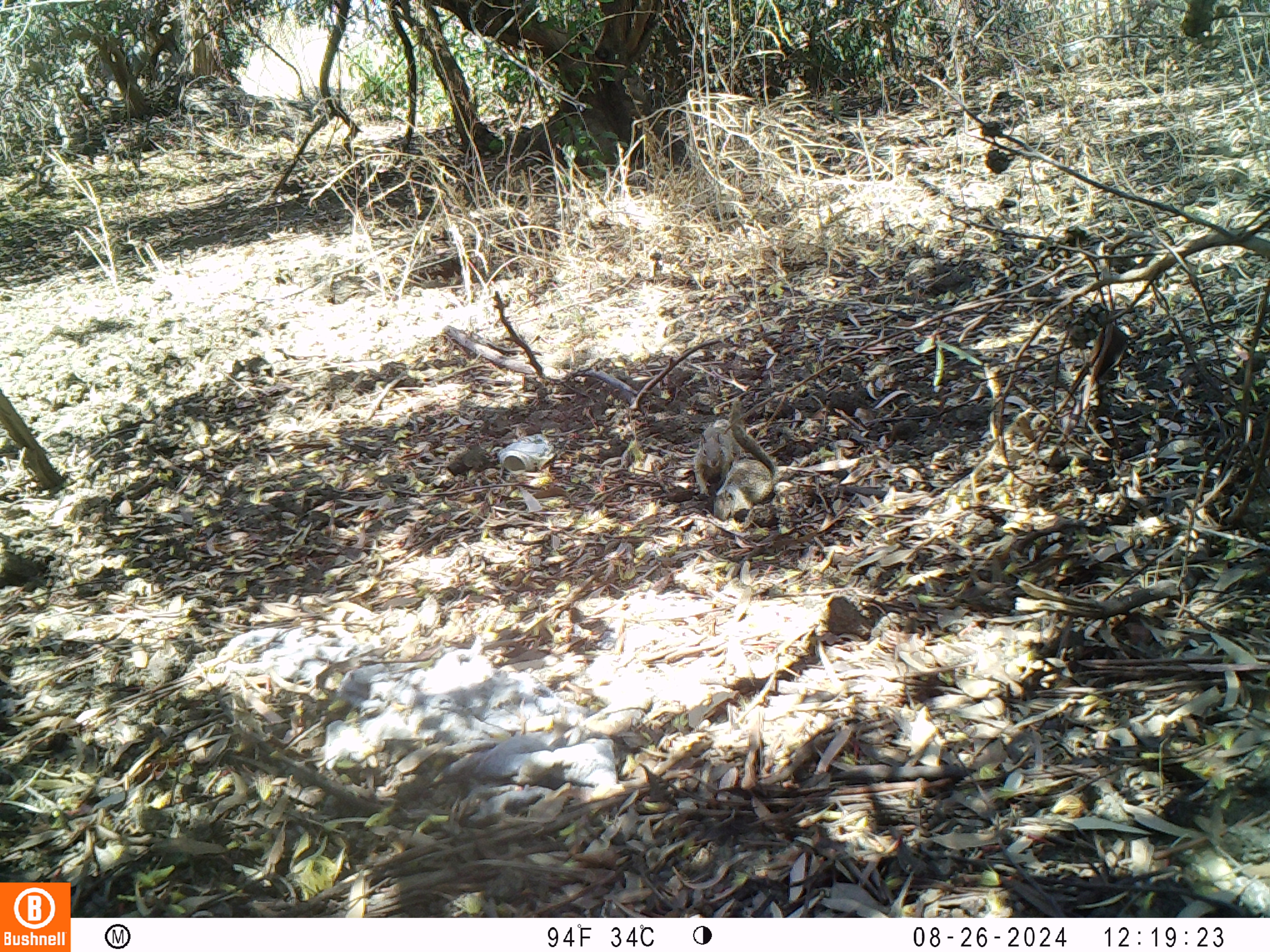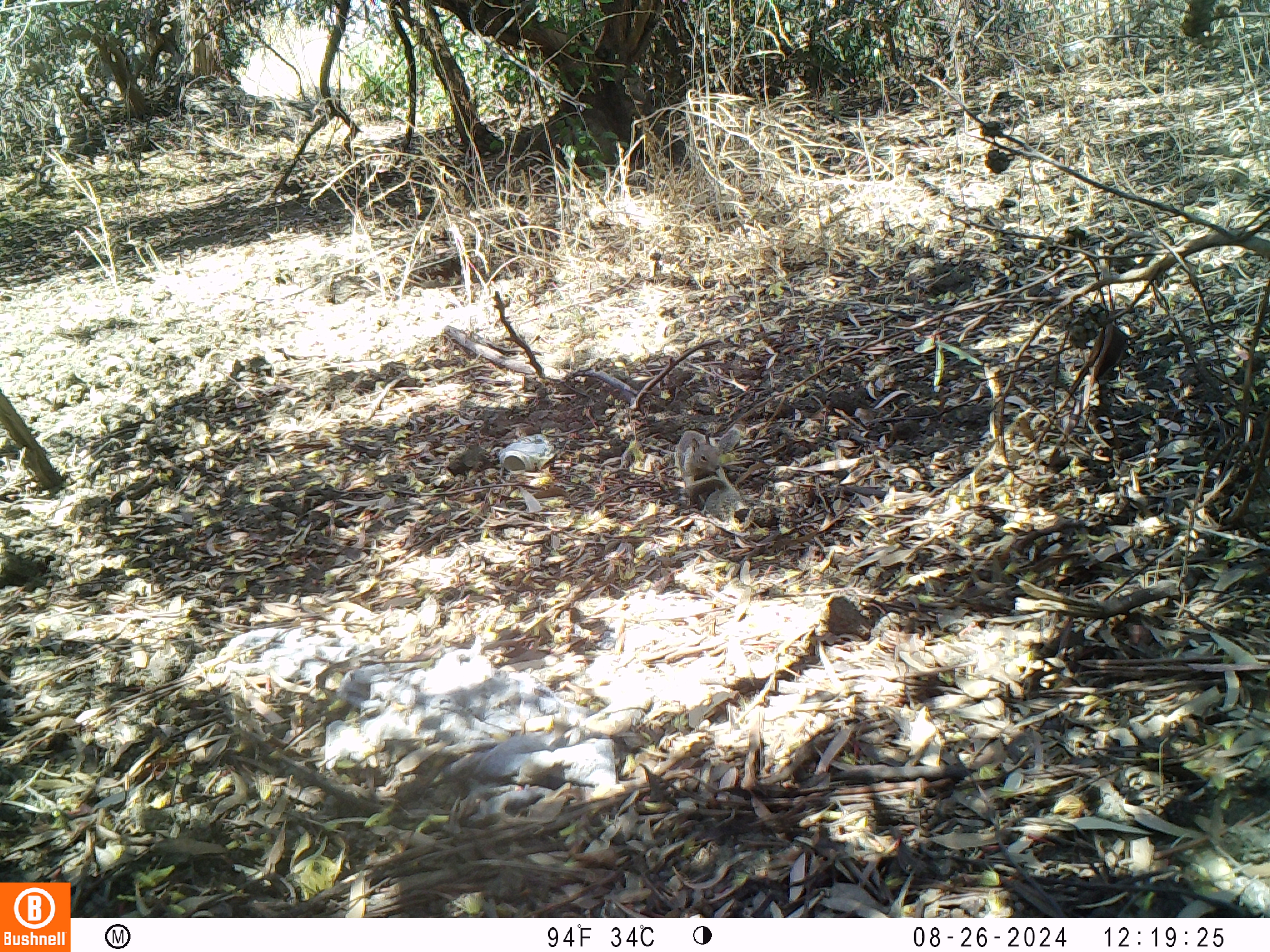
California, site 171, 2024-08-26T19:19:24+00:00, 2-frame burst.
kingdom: Animalia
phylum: Chordata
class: Mammalia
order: Rodentia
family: Sciuridae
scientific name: Sciuridae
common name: squirrel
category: unknown squirrel